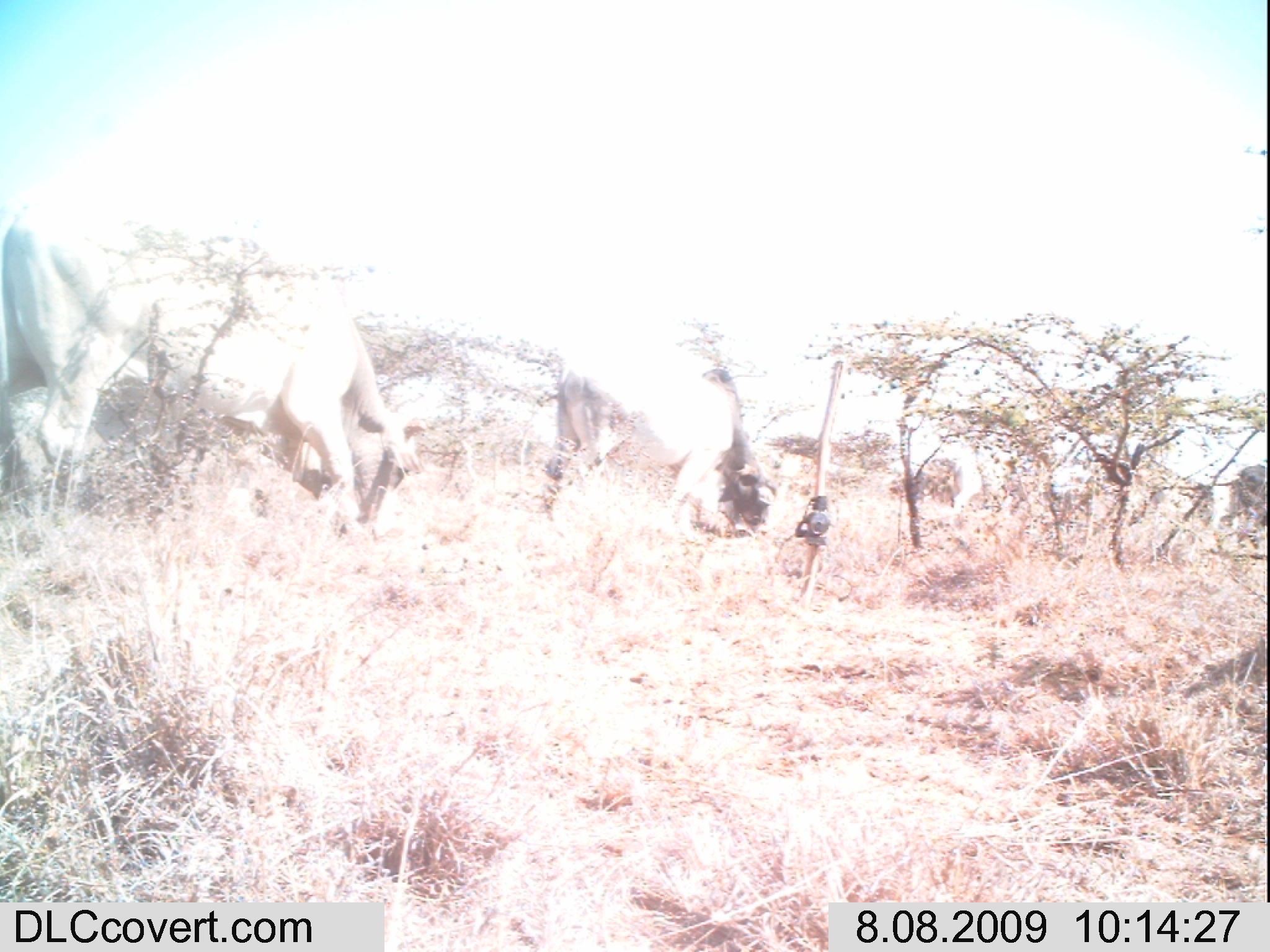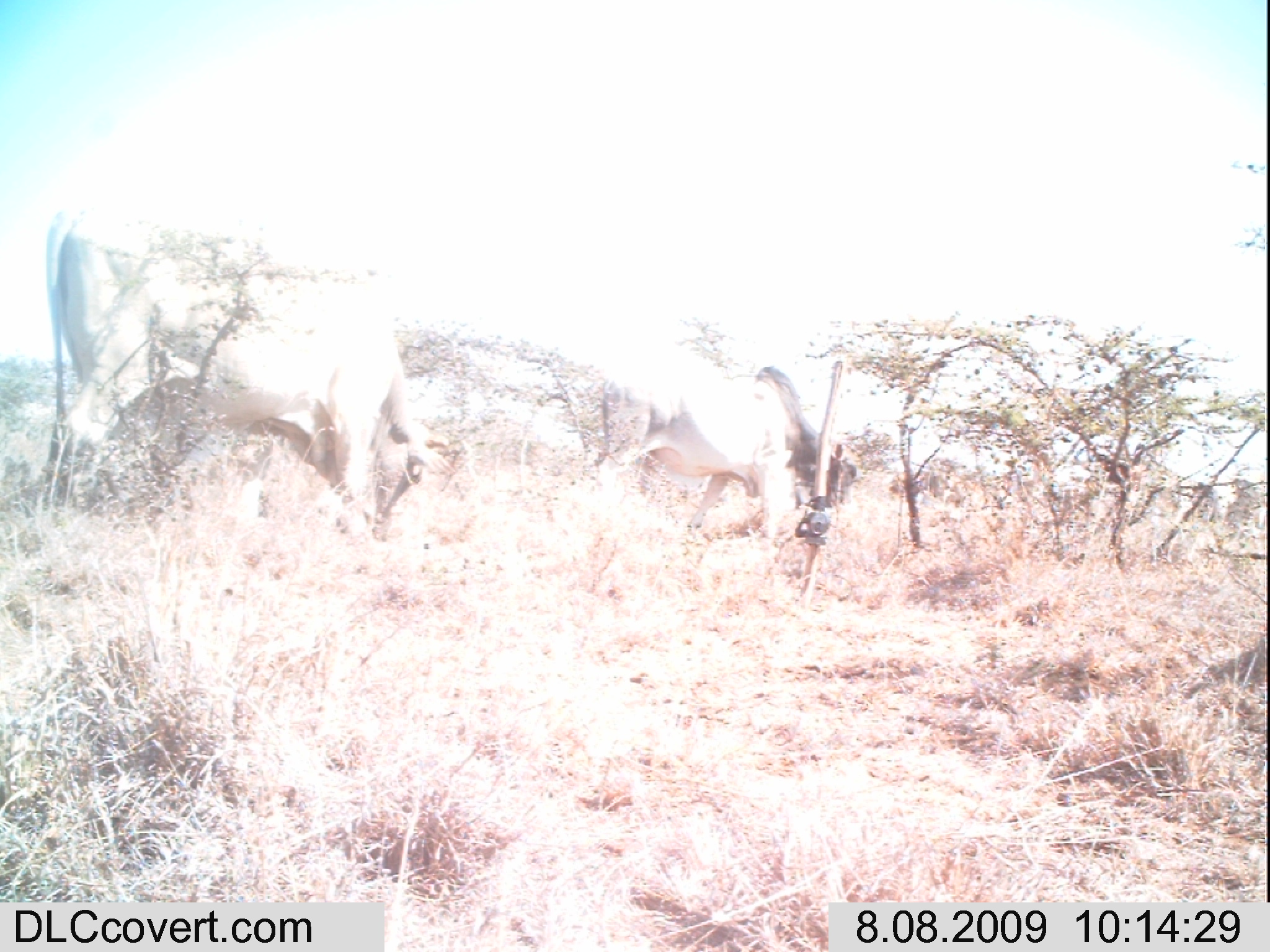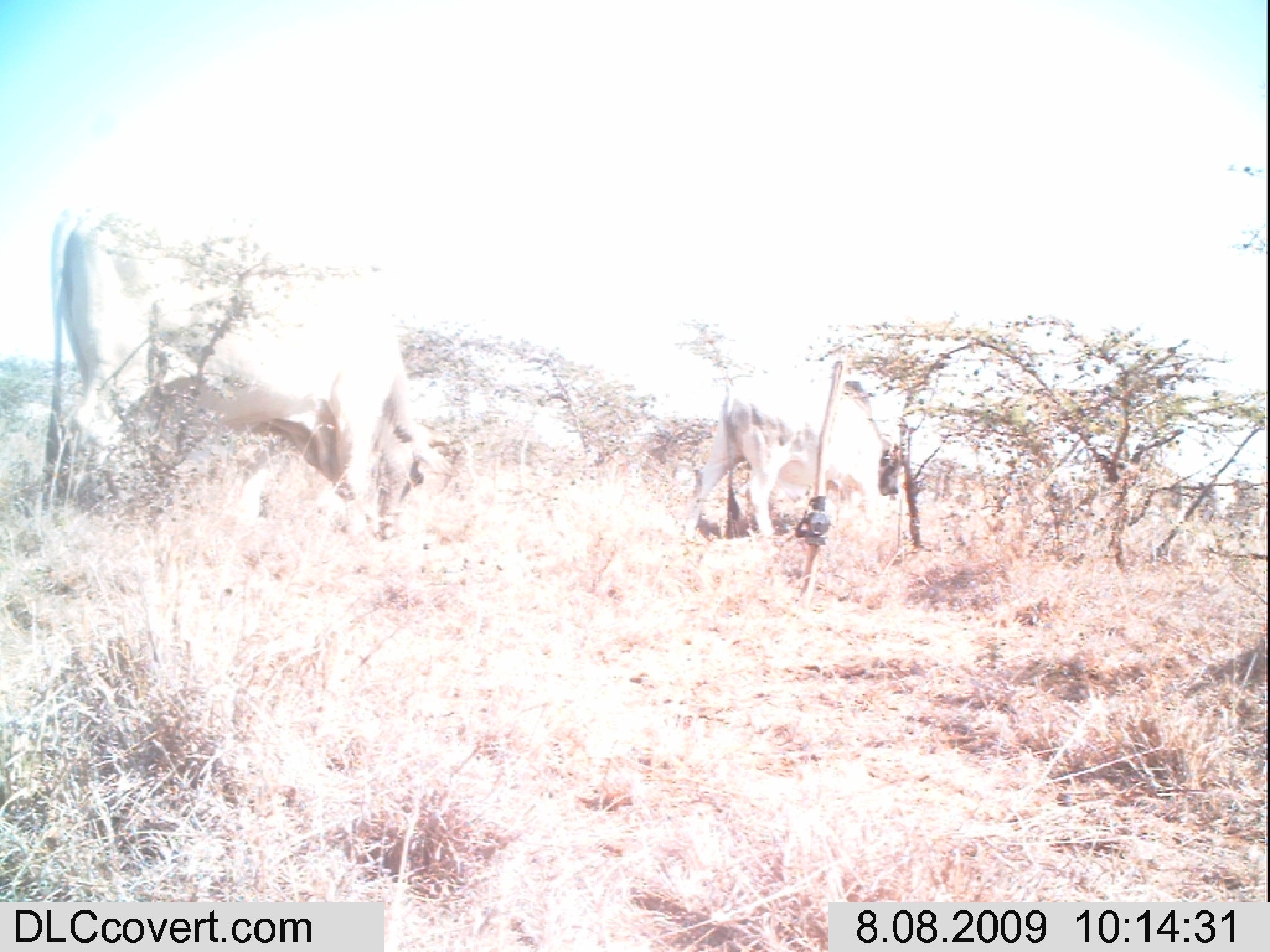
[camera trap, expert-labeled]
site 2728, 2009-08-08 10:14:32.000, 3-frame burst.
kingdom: Animalia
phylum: Chordata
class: Mammalia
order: Artiodactyla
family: Bovidae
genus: Bos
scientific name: Bos taurus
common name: domestic cattle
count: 6